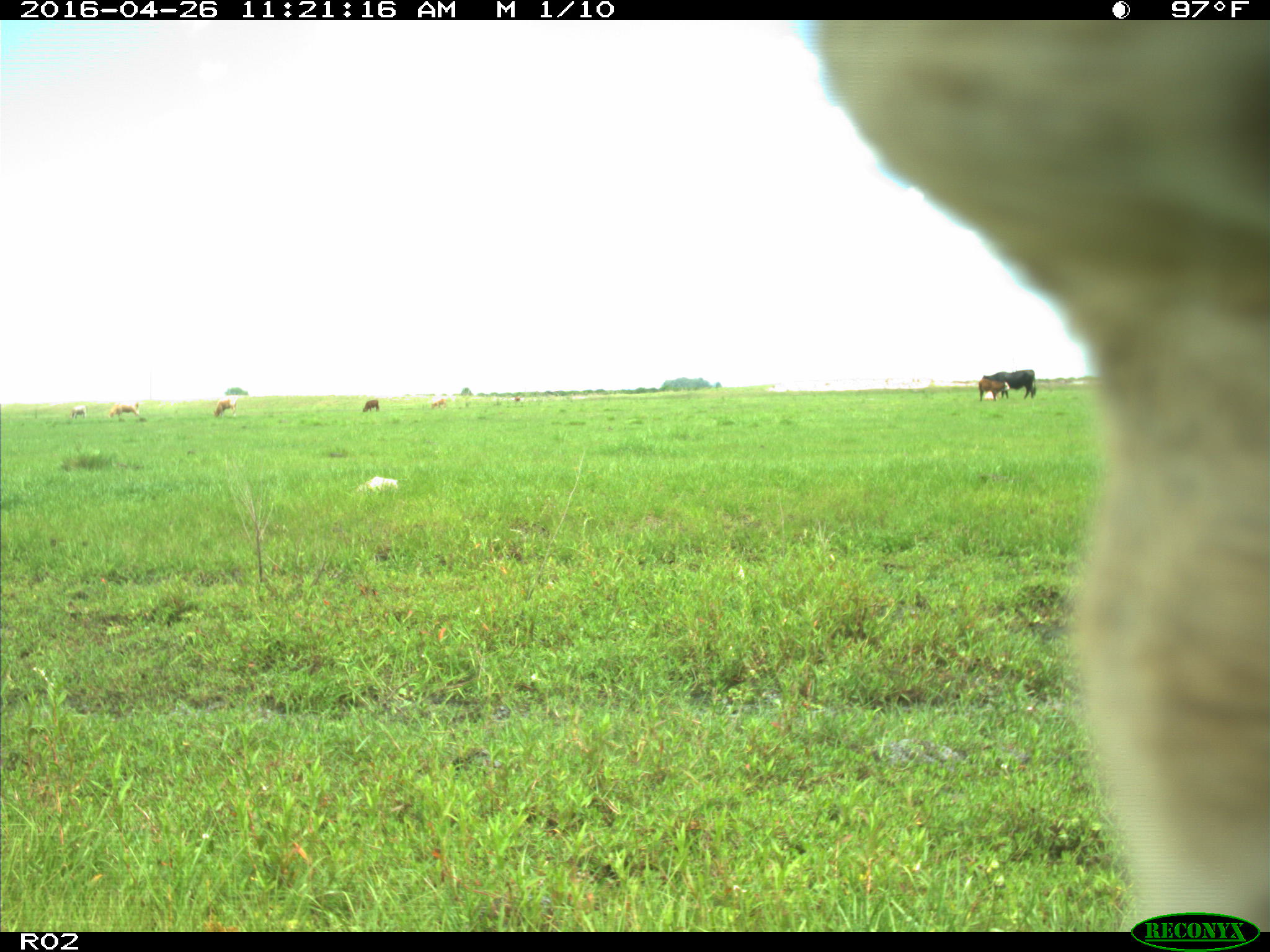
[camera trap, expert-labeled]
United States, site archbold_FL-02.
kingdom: Animalia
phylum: Chordata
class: Mammalia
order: Artiodactyla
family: Bovidae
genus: Bos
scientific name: Bos taurus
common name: domestic cow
Bos taurus (domestic cow).